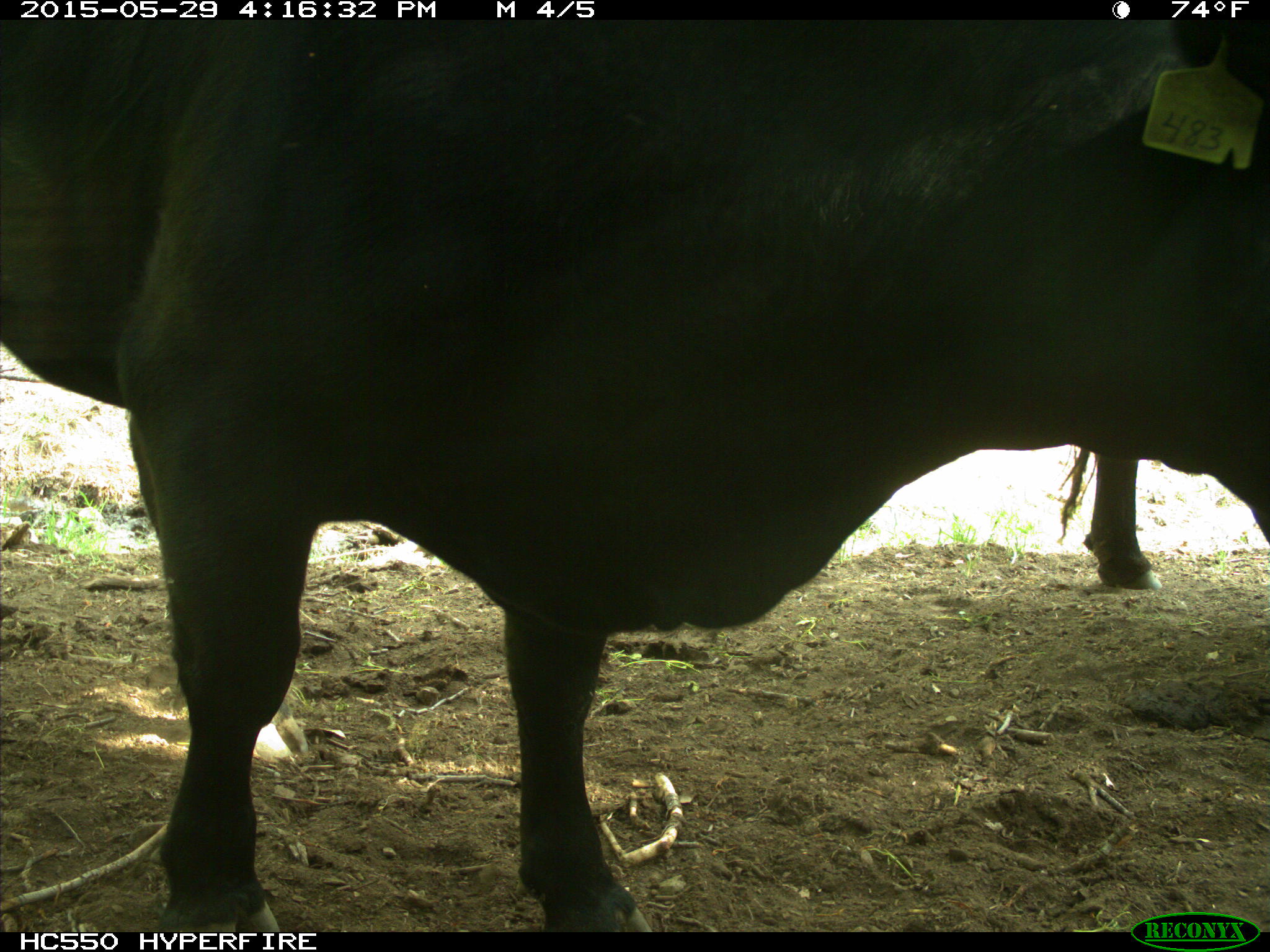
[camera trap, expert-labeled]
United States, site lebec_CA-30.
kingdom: Animalia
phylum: Chordata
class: Mammalia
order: Artiodactyla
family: Bovidae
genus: Bos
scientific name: Bos taurus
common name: domestic cow